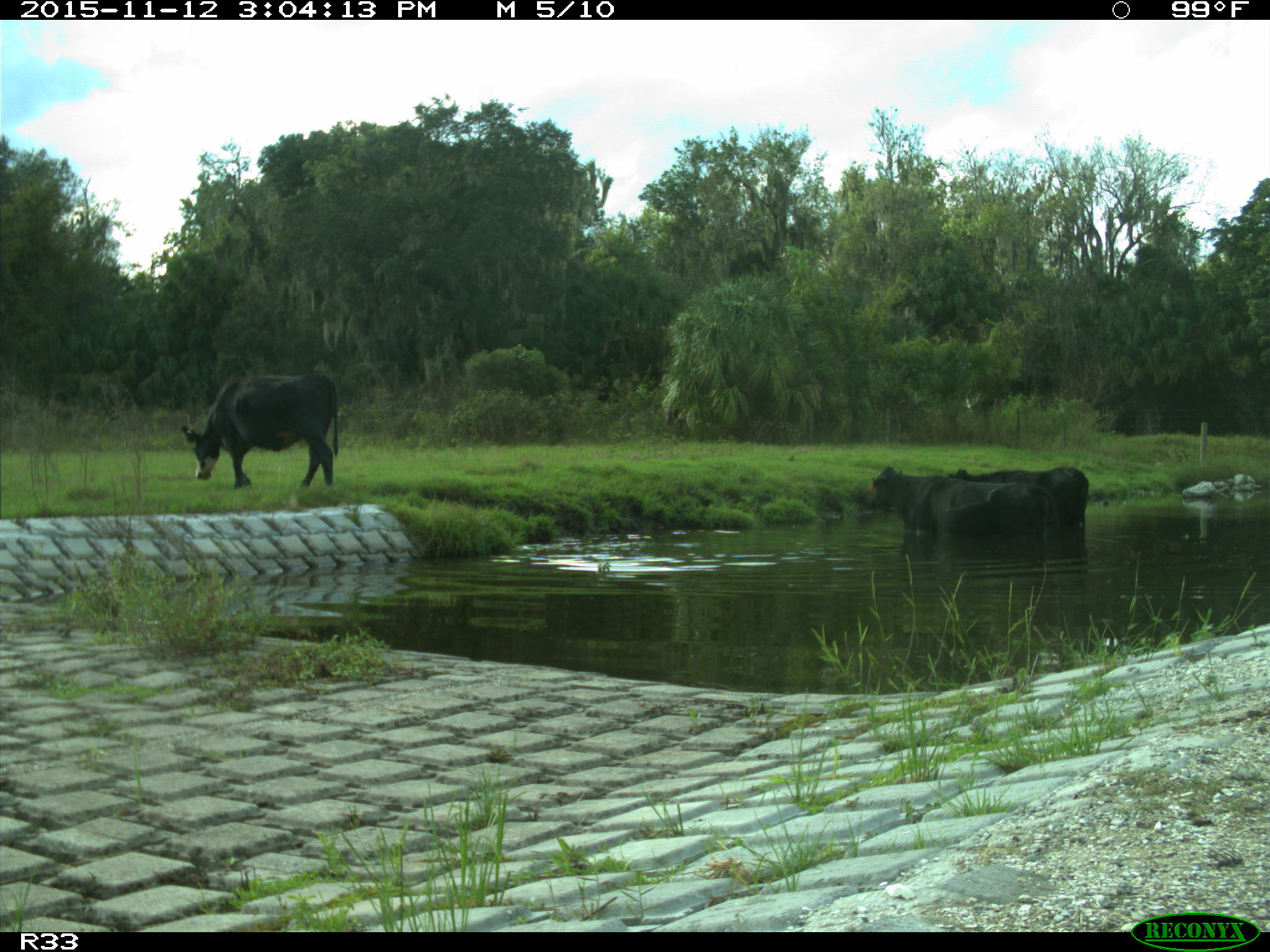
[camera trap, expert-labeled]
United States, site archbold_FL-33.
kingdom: Animalia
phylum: Chordata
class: Mammalia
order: Artiodactyla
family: Bovidae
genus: Bos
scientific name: Bos taurus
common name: domestic cow